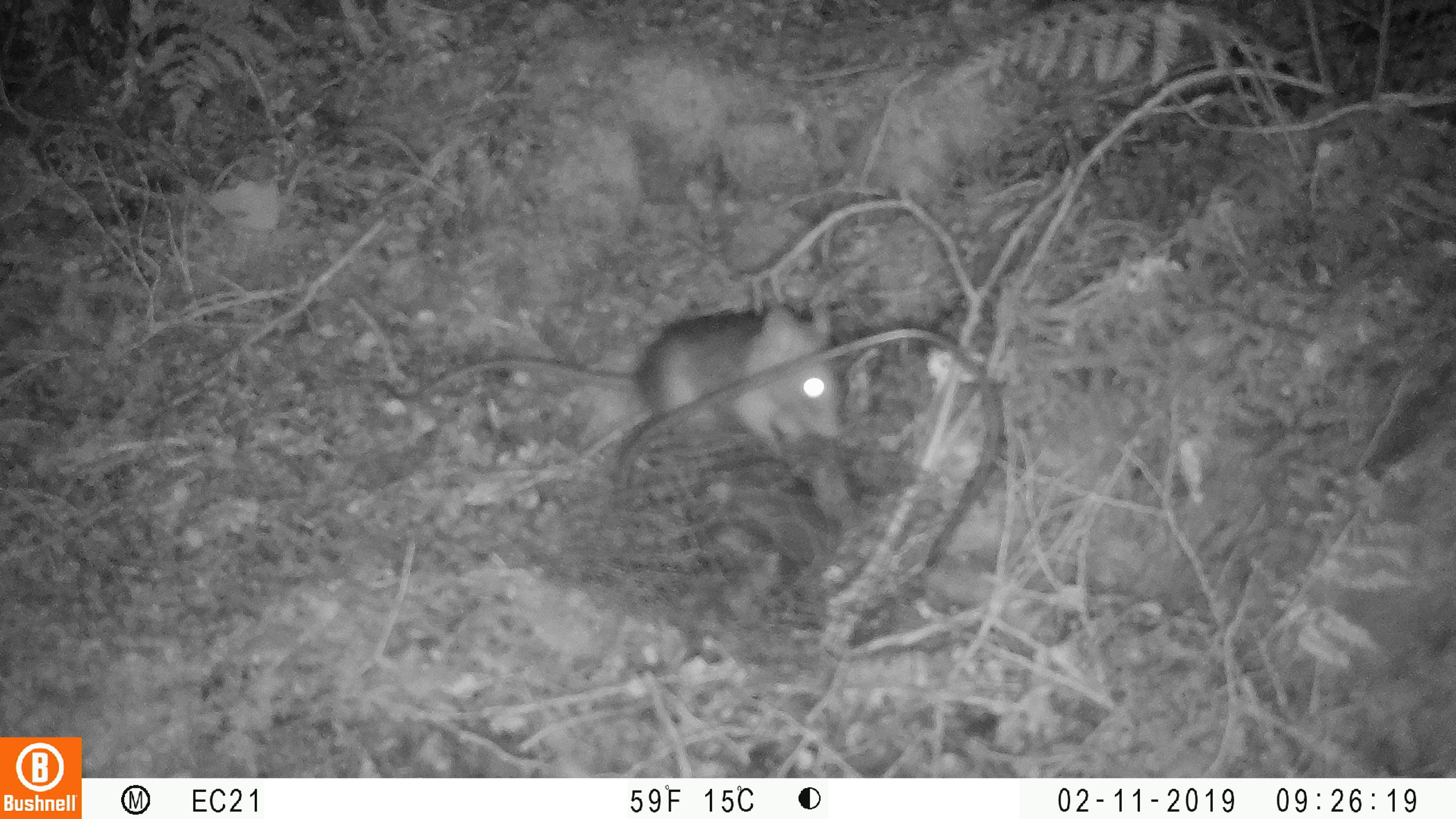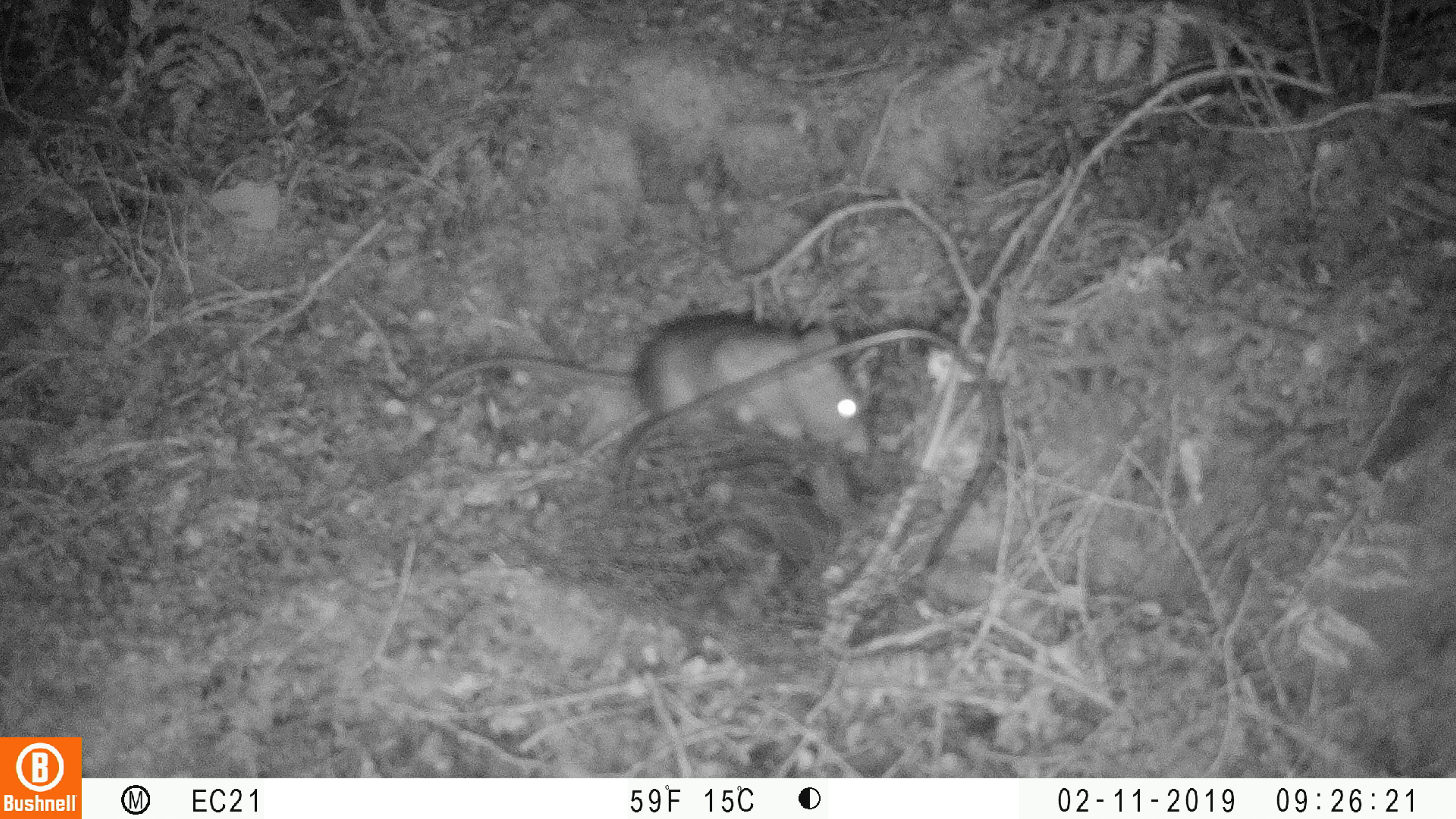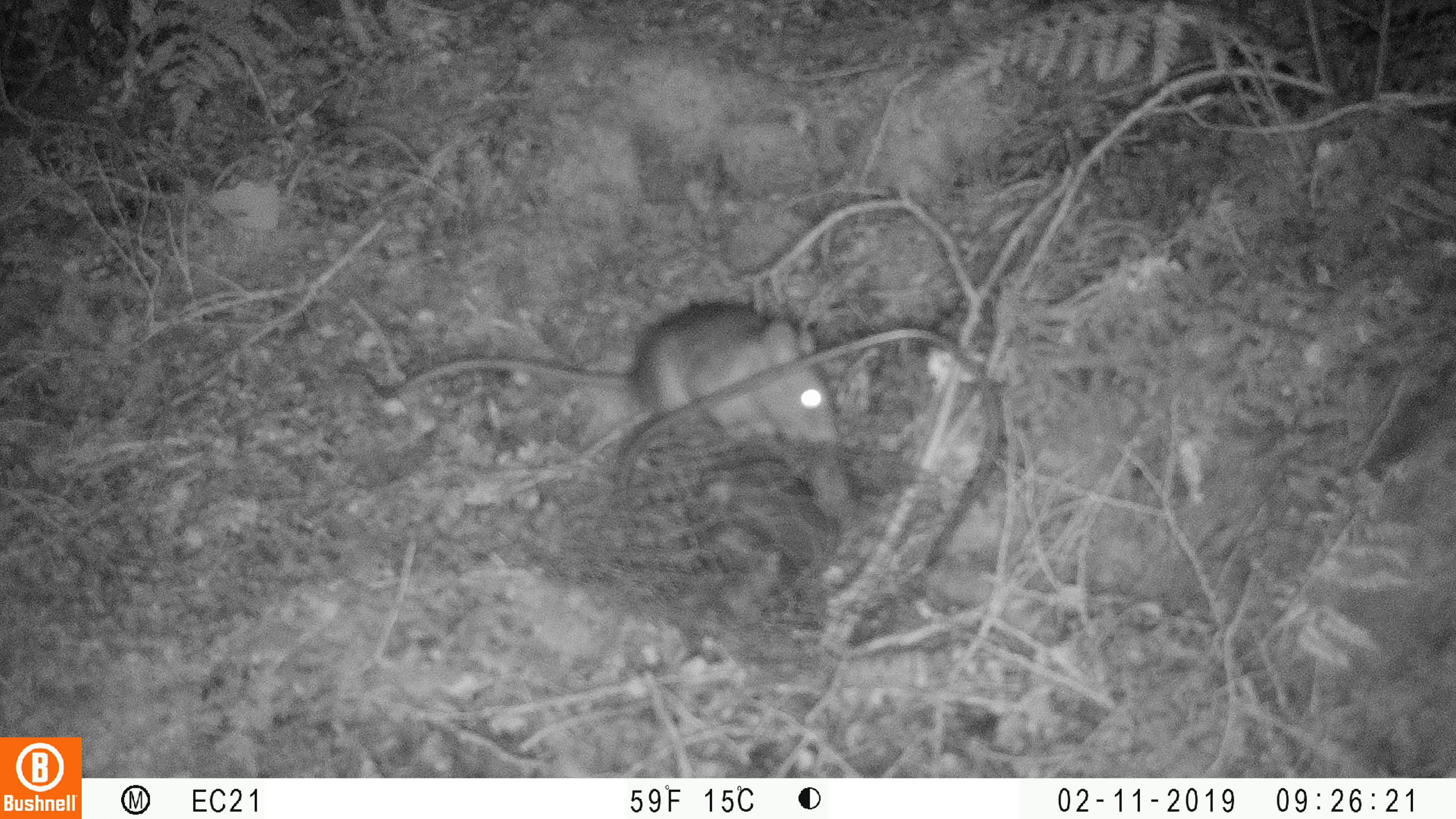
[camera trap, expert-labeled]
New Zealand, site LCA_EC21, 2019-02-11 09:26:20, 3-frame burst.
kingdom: Animalia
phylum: Chordata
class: Mammalia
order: Rodentia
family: Muridae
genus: Rattus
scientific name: Rattus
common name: rat